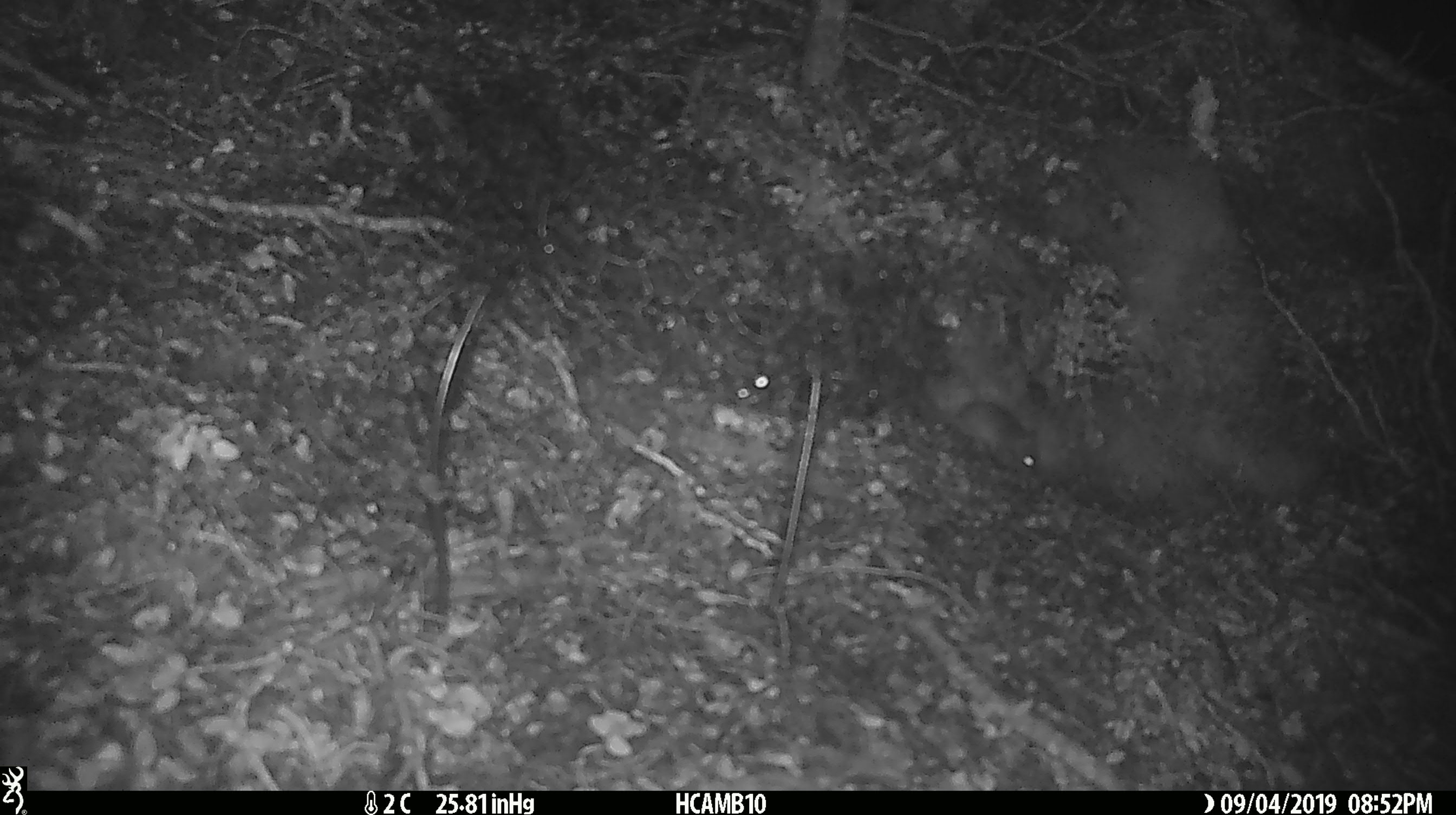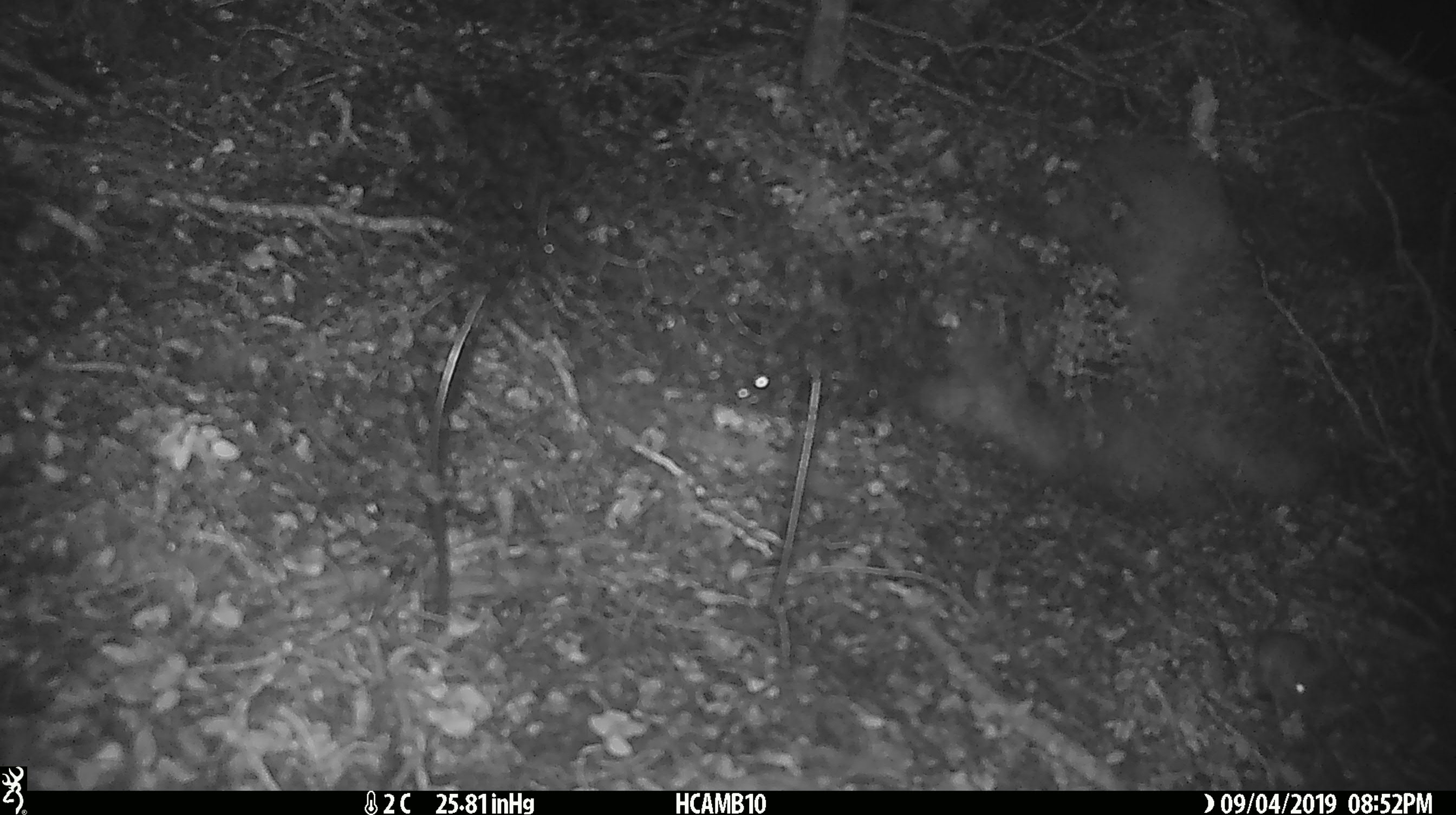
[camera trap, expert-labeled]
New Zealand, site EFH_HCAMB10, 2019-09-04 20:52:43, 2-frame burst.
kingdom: Animalia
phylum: Chordata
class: Mammalia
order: Rodentia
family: Muridae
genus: Mus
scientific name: Mus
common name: mouse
Mouse (Mus).